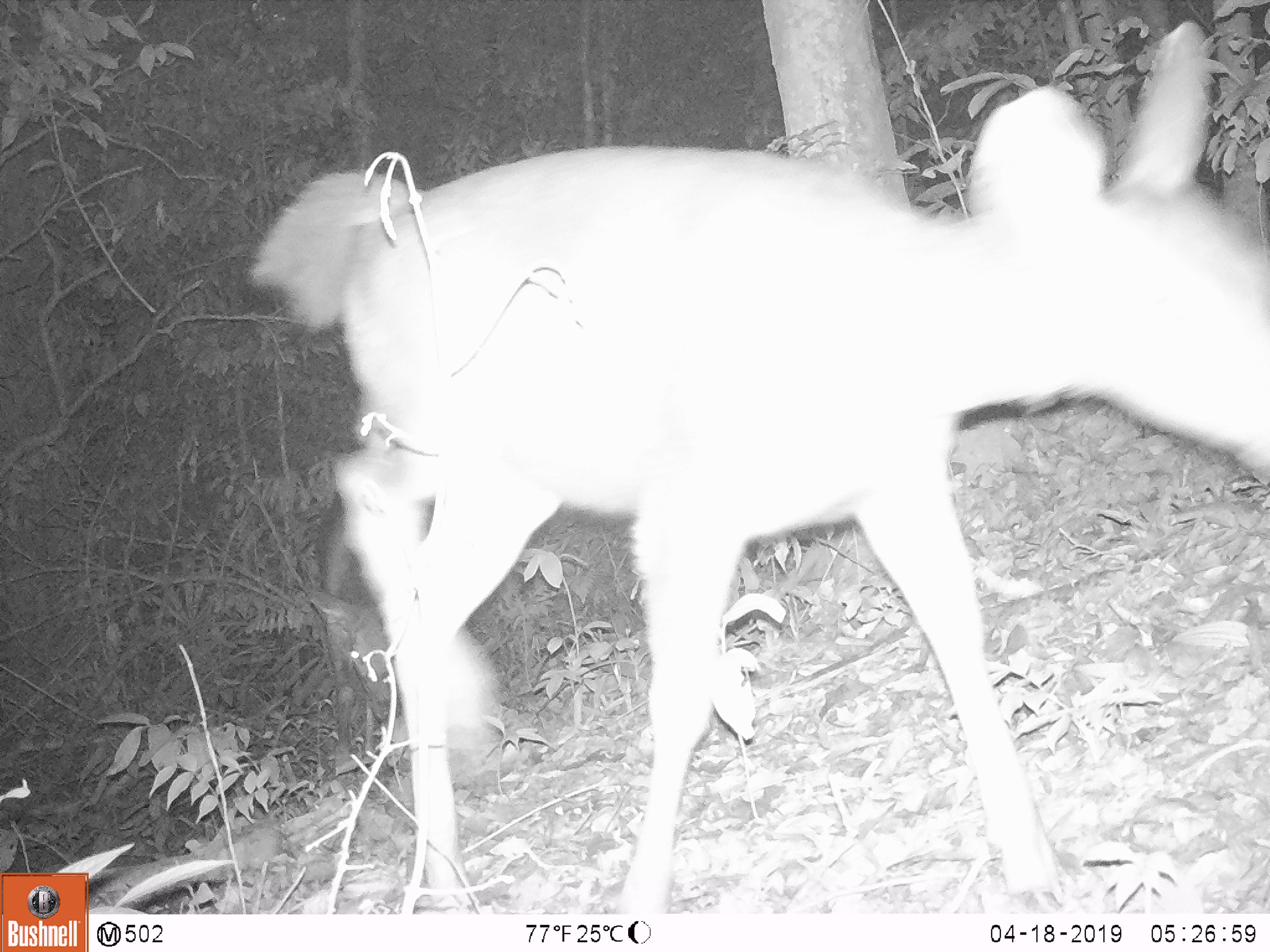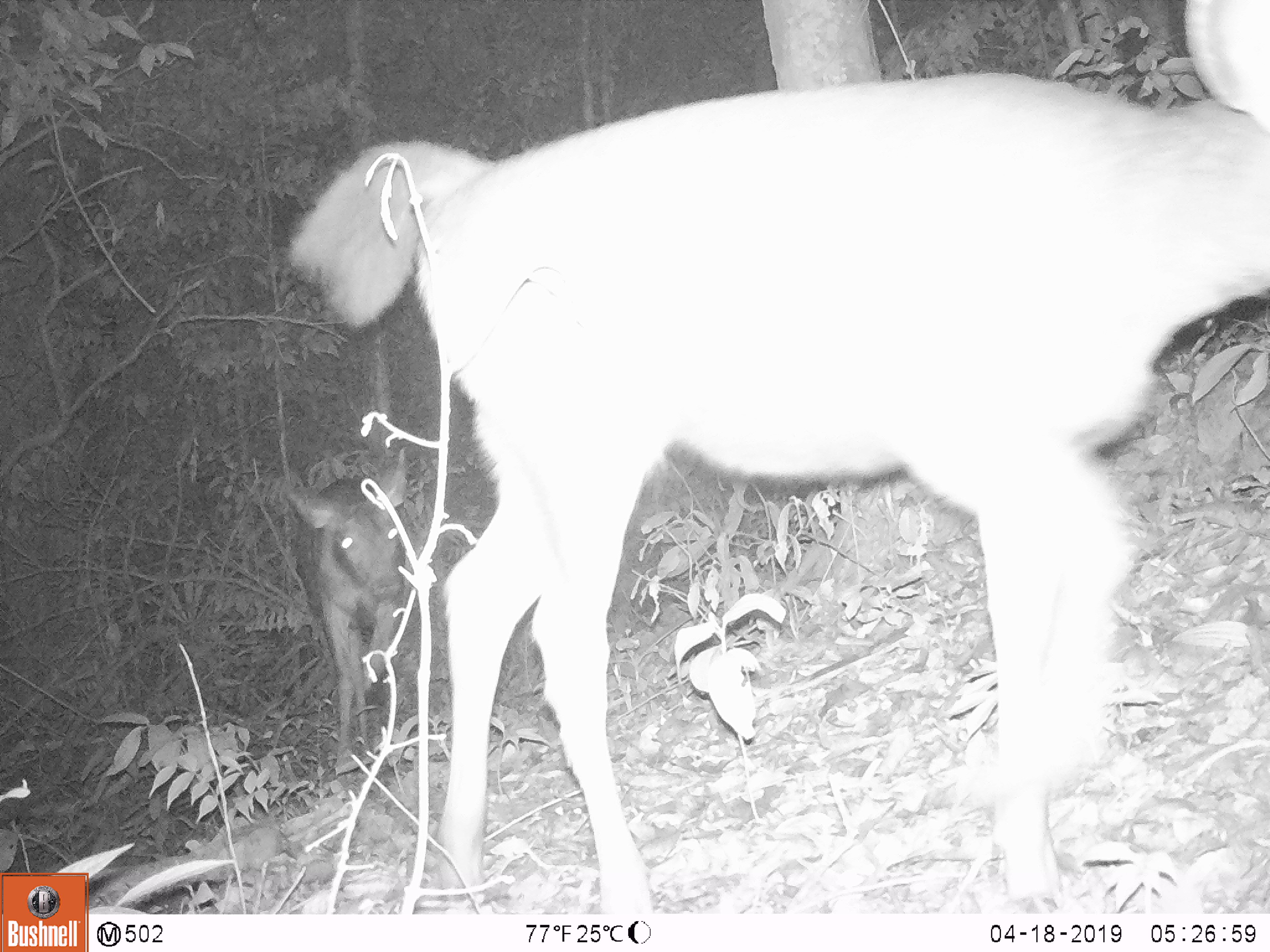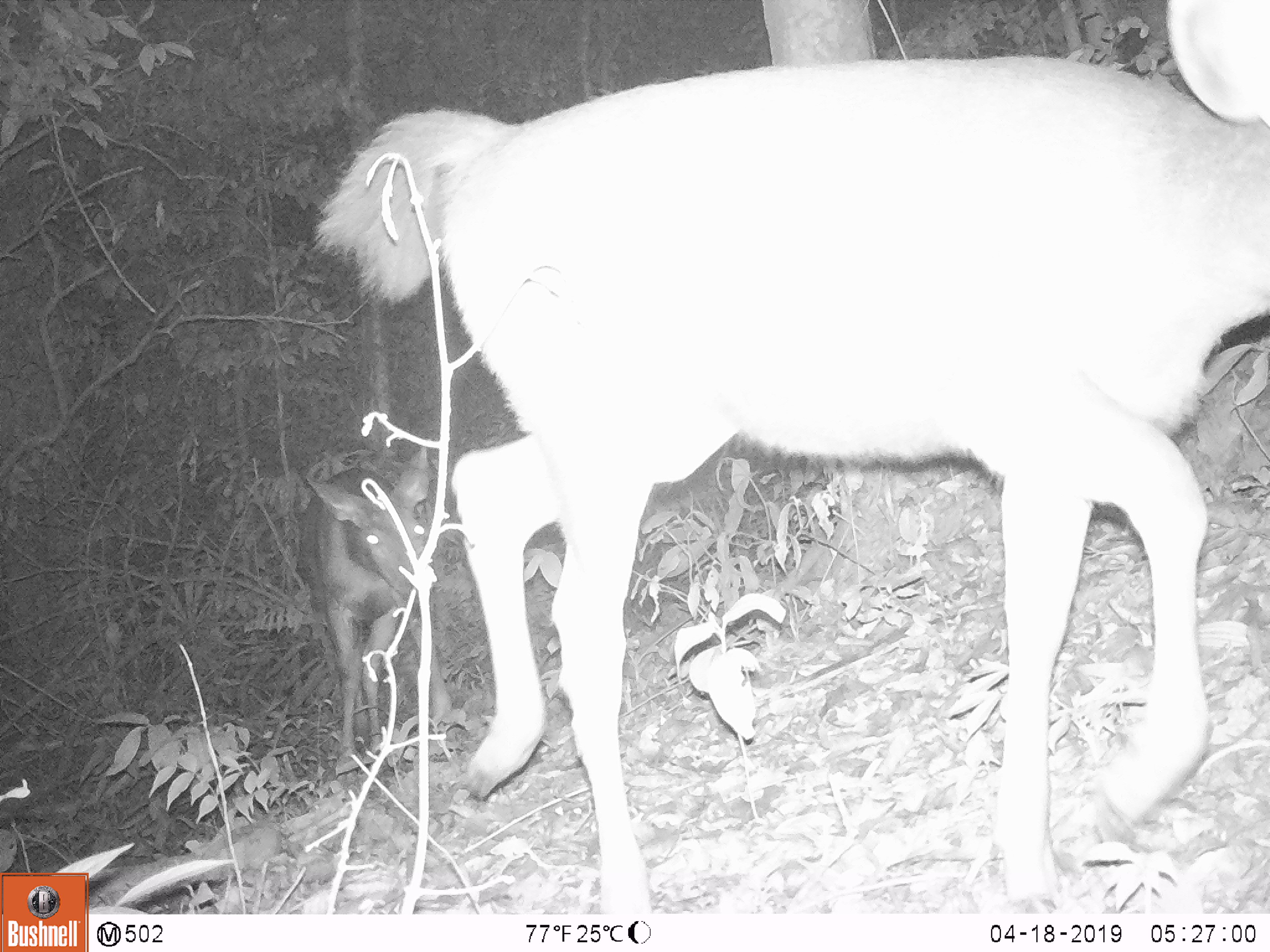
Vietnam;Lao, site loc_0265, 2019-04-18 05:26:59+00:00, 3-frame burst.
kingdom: Animalia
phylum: Chordata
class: Mammalia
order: Artiodactyla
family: Cervidae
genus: Rusa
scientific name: Rusa unicolor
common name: sambar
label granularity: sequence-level